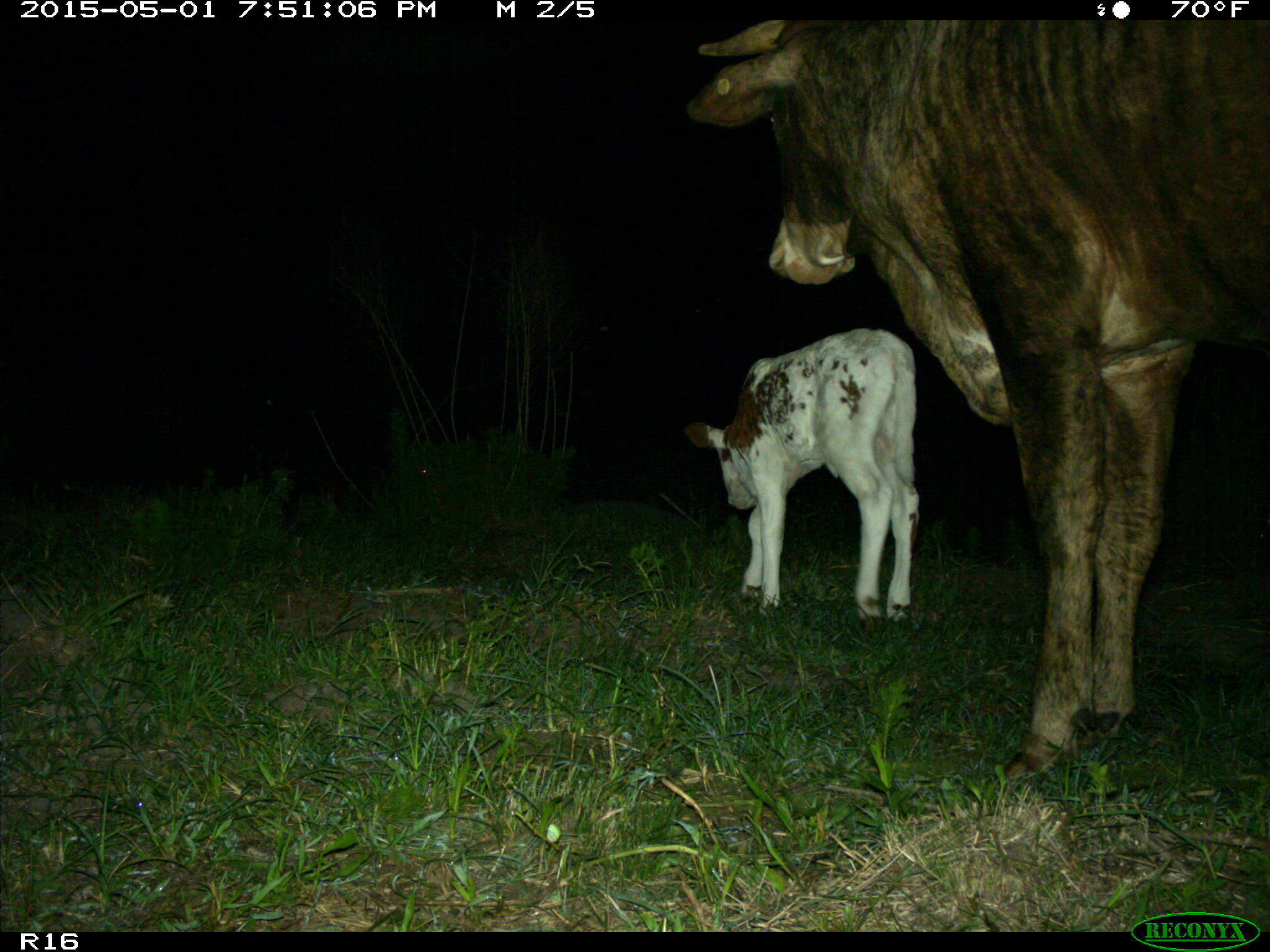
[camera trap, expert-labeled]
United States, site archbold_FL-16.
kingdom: Animalia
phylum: Chordata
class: Mammalia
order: Artiodactyla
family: Bovidae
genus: Bos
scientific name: Bos taurus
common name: domestic cow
Bos taurus (domestic cow).